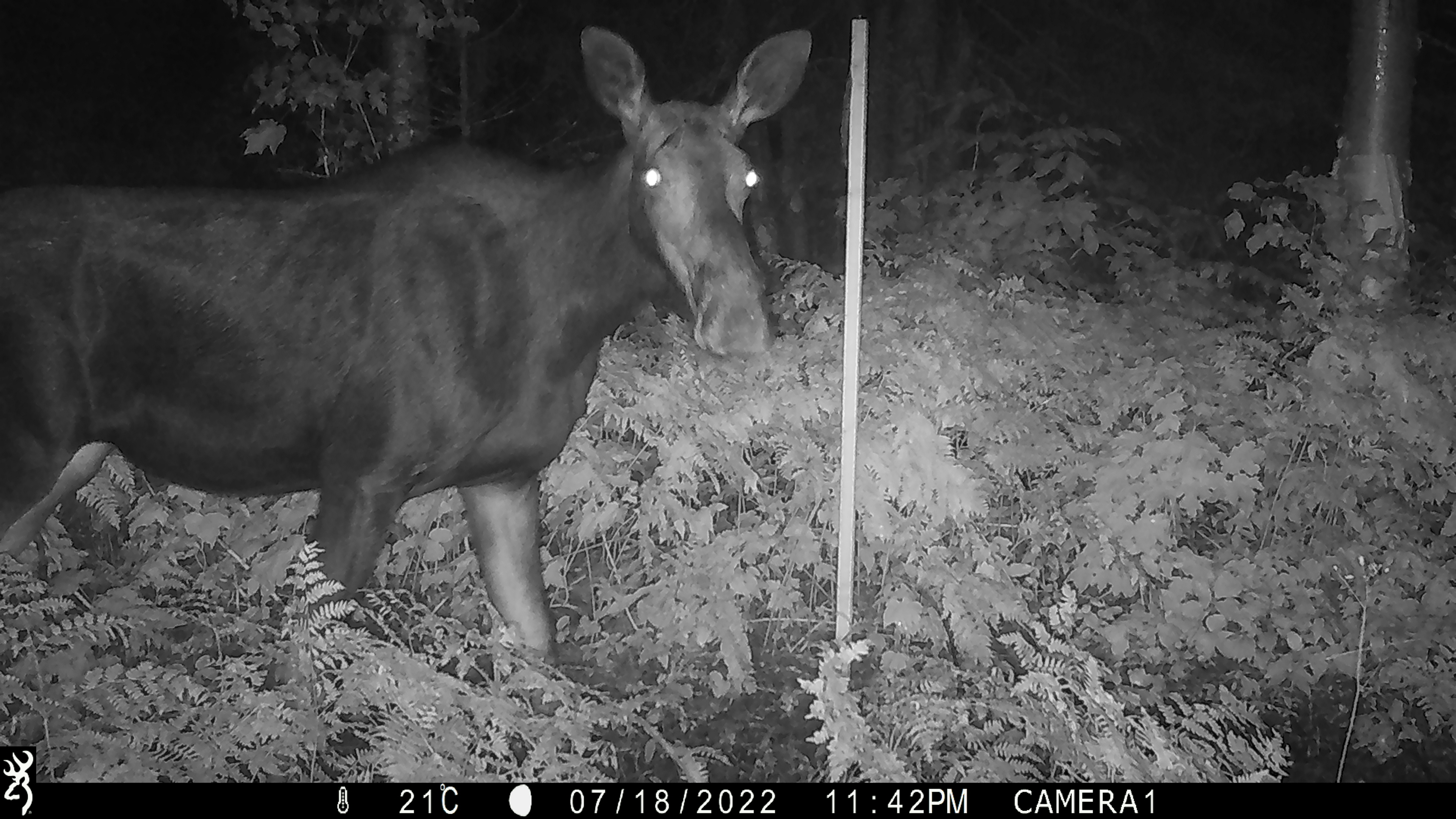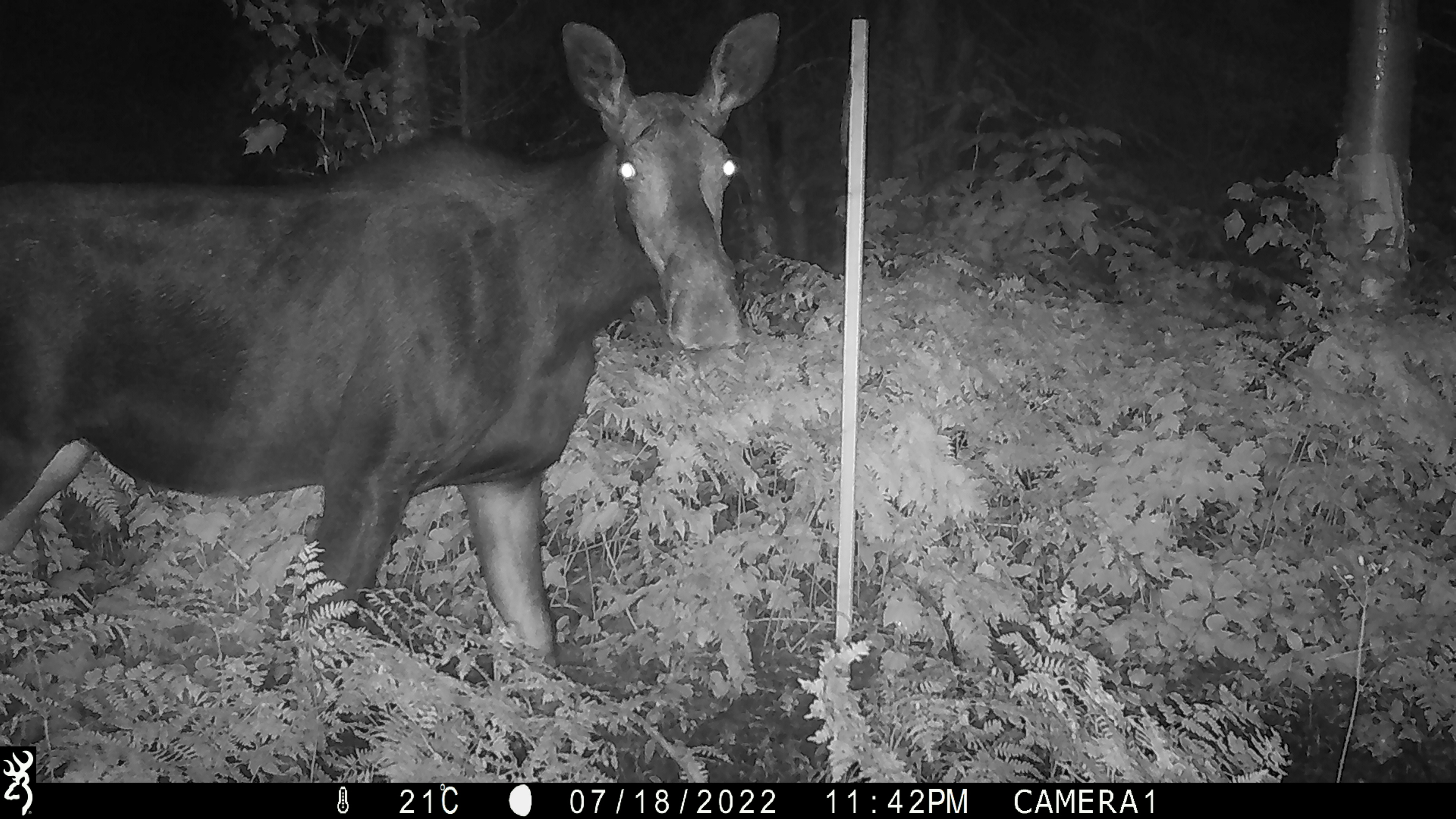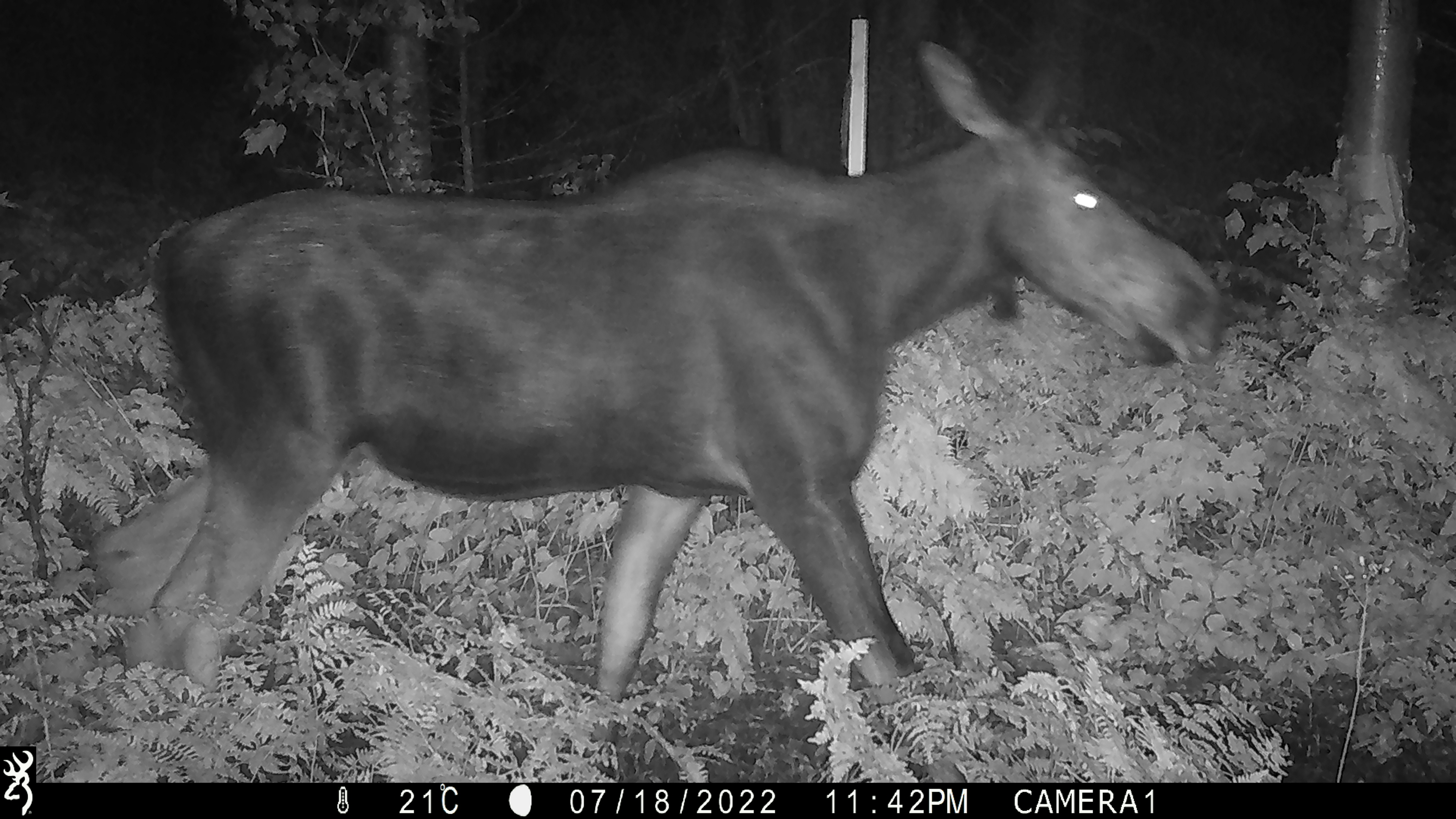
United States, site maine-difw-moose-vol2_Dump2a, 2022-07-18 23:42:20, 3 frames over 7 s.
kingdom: Animalia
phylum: Chordata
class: Mammalia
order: Artiodactyla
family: Cervidae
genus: Alces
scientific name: Alces alces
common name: moose